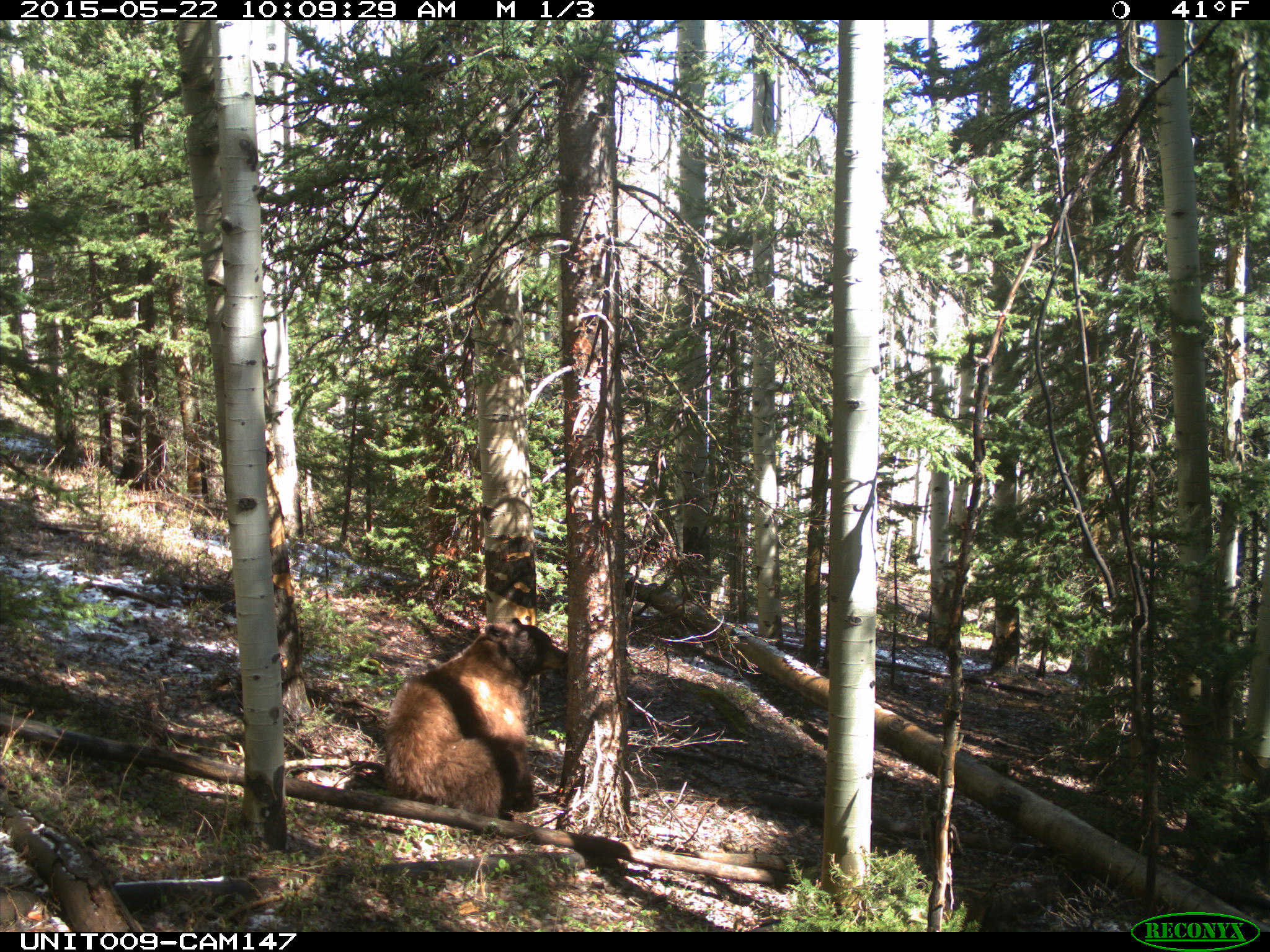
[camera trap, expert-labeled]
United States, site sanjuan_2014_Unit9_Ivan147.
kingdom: Animalia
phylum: Chordata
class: Mammalia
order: Carnivora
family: Ursidae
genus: Ursus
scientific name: Ursus americanus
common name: american black bear